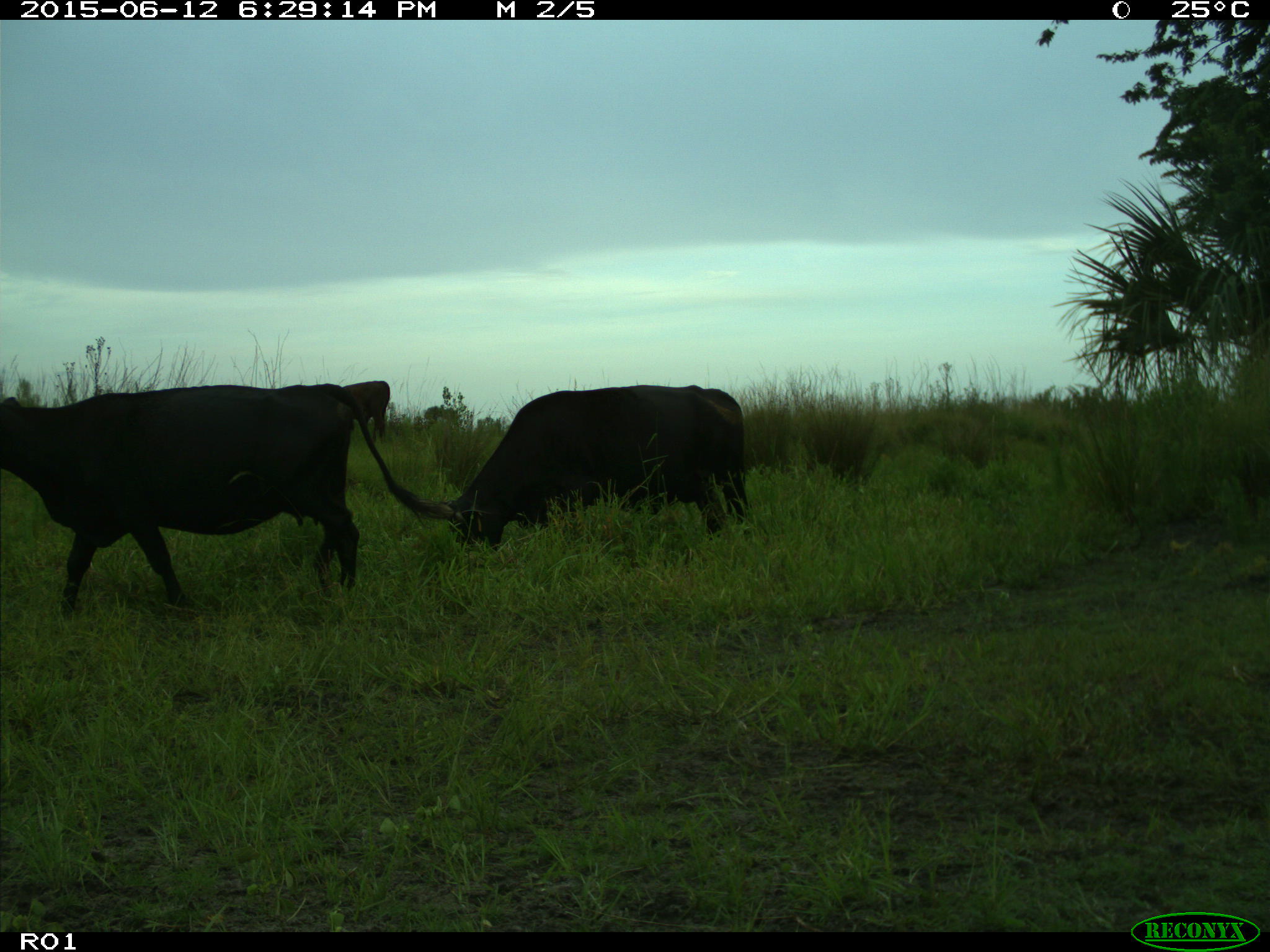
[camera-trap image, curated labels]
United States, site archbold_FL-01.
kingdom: Animalia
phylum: Chordata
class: Mammalia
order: Artiodactyla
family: Bovidae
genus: Bos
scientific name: Bos taurus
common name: domestic cow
Bos taurus (domestic cow).